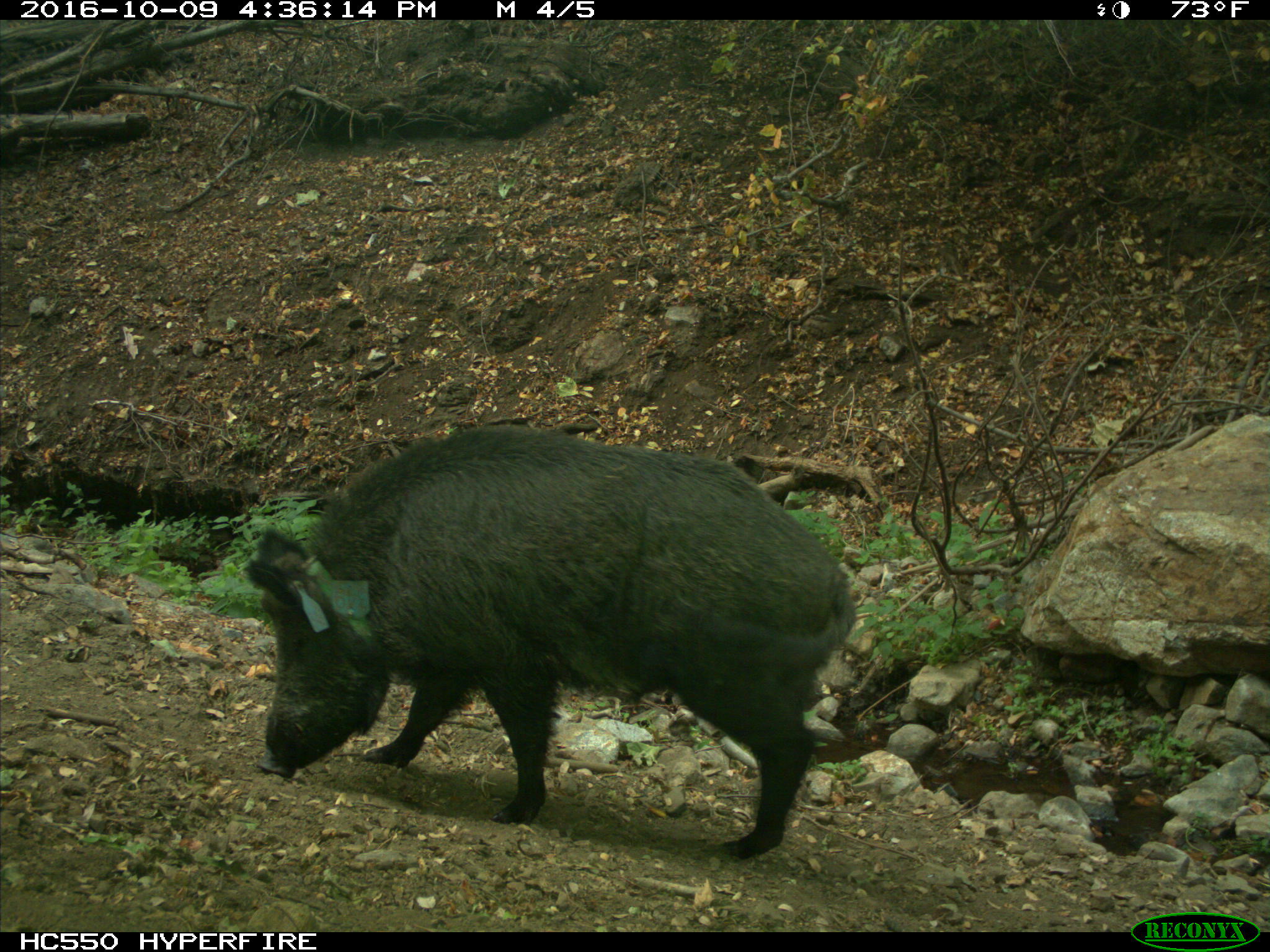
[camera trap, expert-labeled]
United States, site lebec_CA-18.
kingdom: Animalia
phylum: Chordata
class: Mammalia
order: Artiodactyla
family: Suidae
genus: Sus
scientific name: Sus scrofa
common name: wild boar